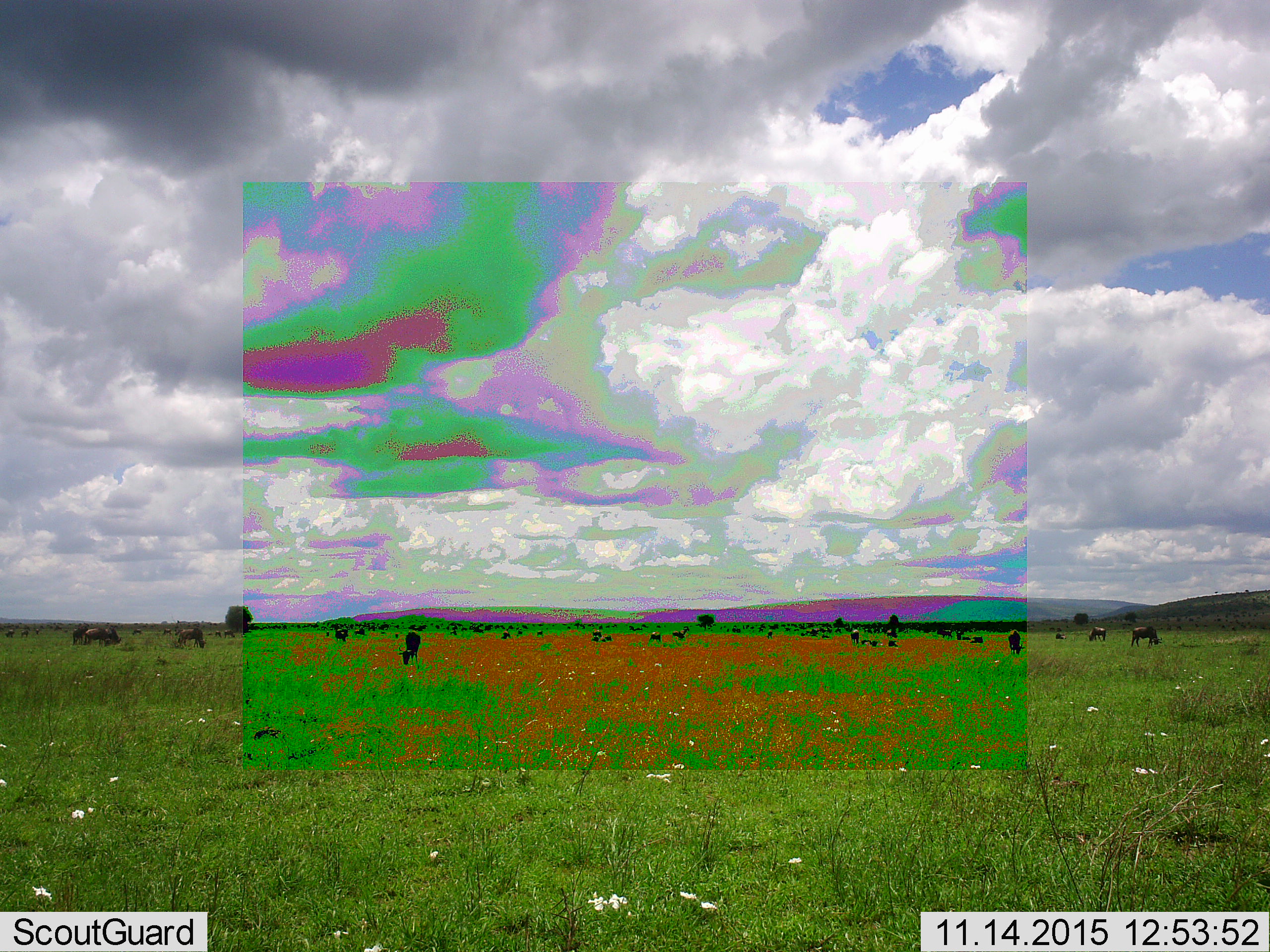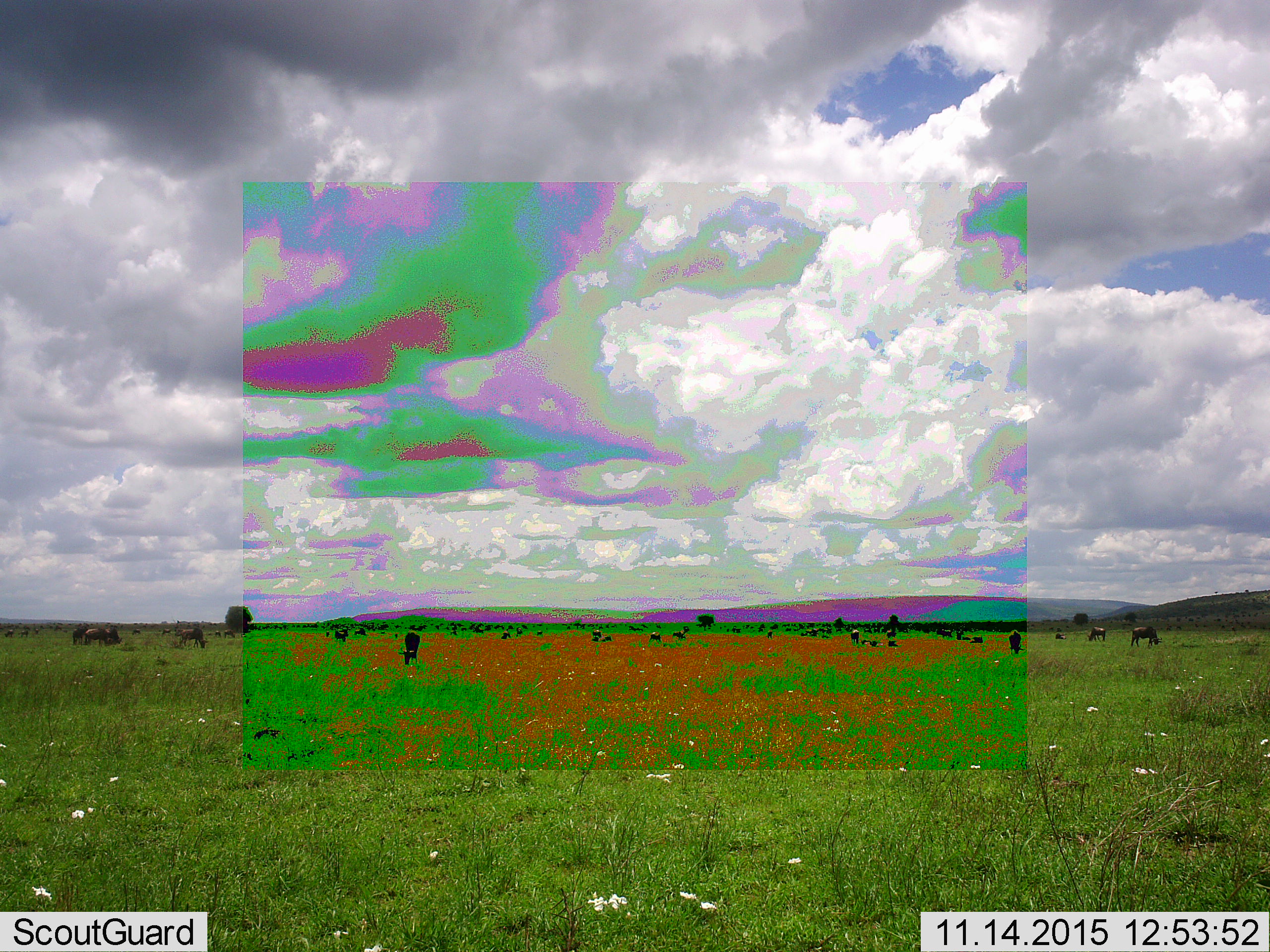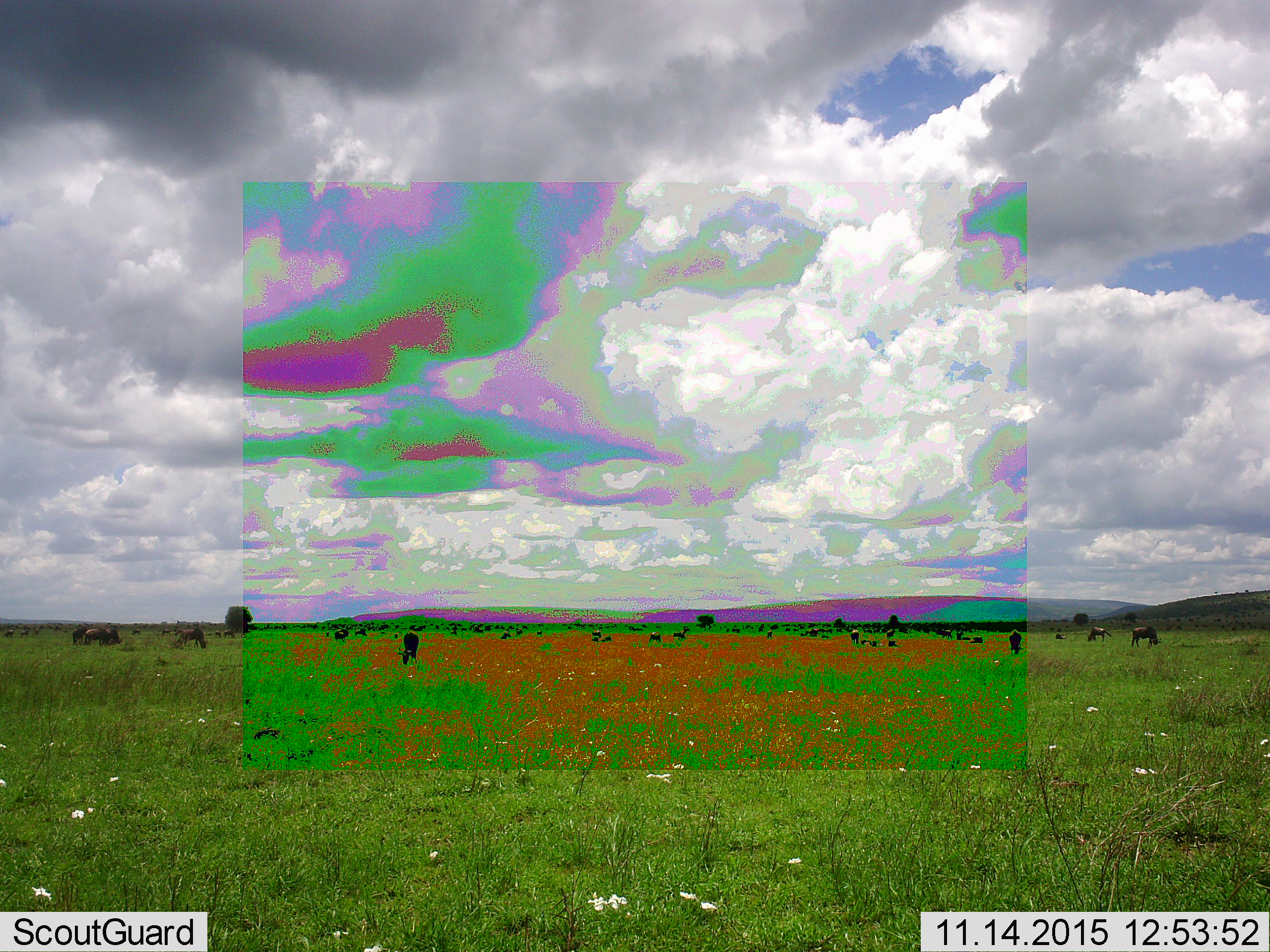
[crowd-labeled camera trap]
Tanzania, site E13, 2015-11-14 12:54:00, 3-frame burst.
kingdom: Animalia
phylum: Chordata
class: Mammalia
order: Artiodactyla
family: Bovidae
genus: Connochaetes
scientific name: Connochaetes taurinus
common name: blue wildebeest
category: wildebeest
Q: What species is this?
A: Wildebeest (blue wildebeest) (Connochaetes taurinus).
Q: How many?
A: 51+.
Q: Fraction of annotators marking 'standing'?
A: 50%.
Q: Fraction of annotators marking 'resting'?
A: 30%.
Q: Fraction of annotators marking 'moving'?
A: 30%.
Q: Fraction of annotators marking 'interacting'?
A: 10%.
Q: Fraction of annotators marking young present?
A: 40%.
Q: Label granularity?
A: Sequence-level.